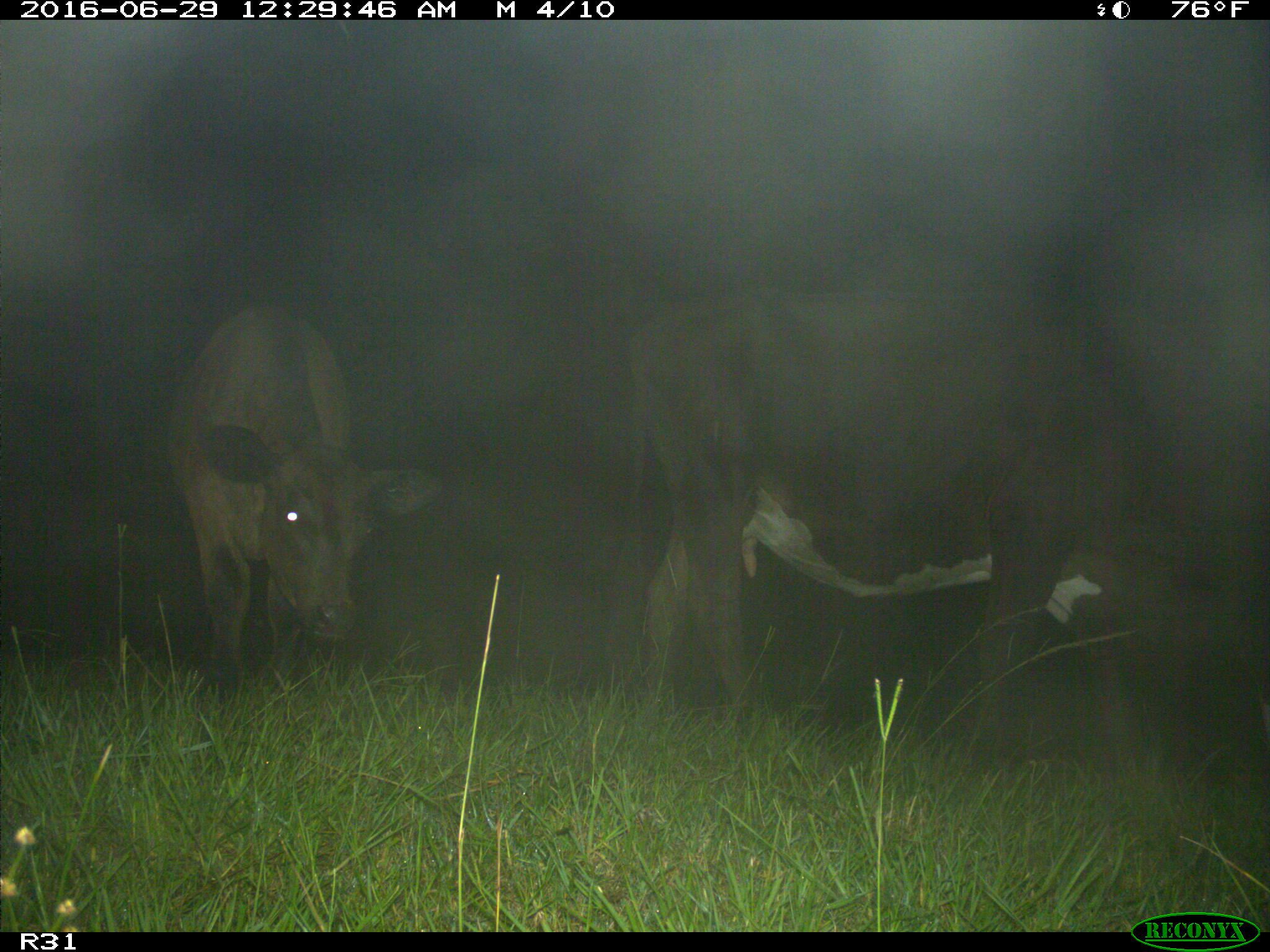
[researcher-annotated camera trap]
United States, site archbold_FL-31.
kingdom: Animalia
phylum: Chordata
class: Mammalia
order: Artiodactyla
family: Bovidae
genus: Bos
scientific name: Bos taurus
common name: domestic cow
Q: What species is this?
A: Bos taurus (domestic cow).